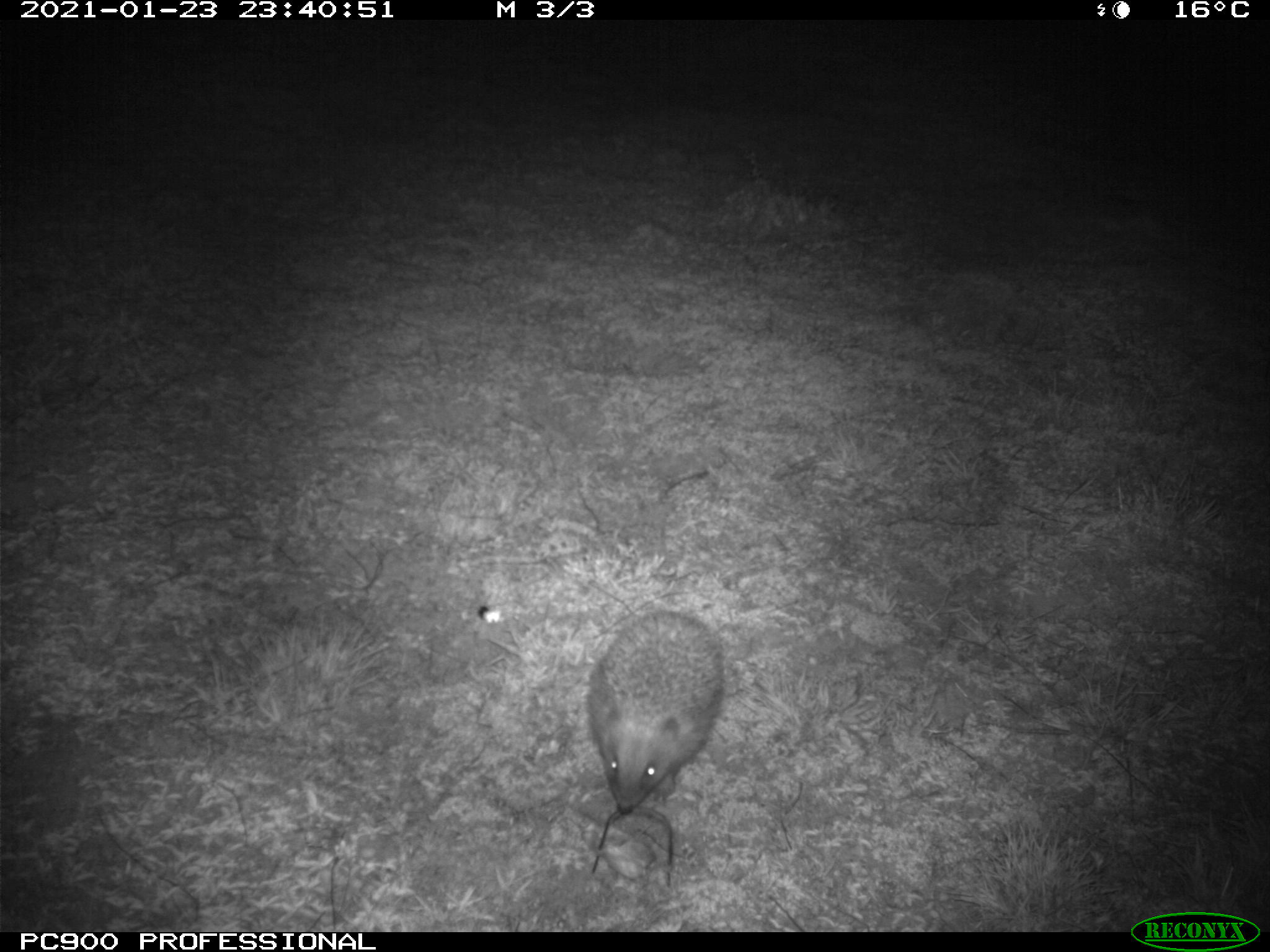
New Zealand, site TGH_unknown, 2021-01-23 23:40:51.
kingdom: Animalia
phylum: Chordata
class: Mammalia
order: Eulipotyphla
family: Erinaceidae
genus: Erinaceus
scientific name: Erinaceus europaeus europaeus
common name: european hedgehog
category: hedgehog